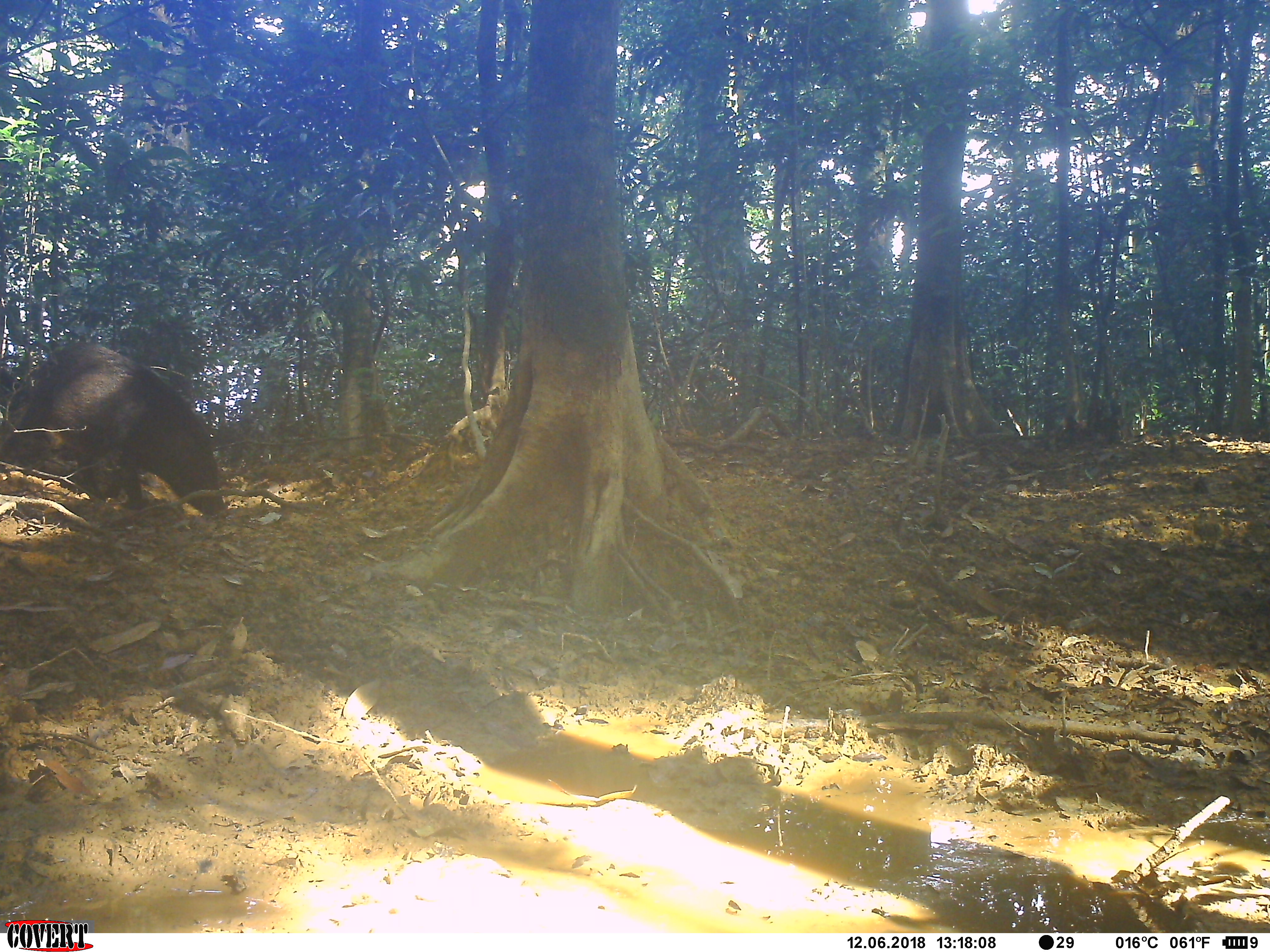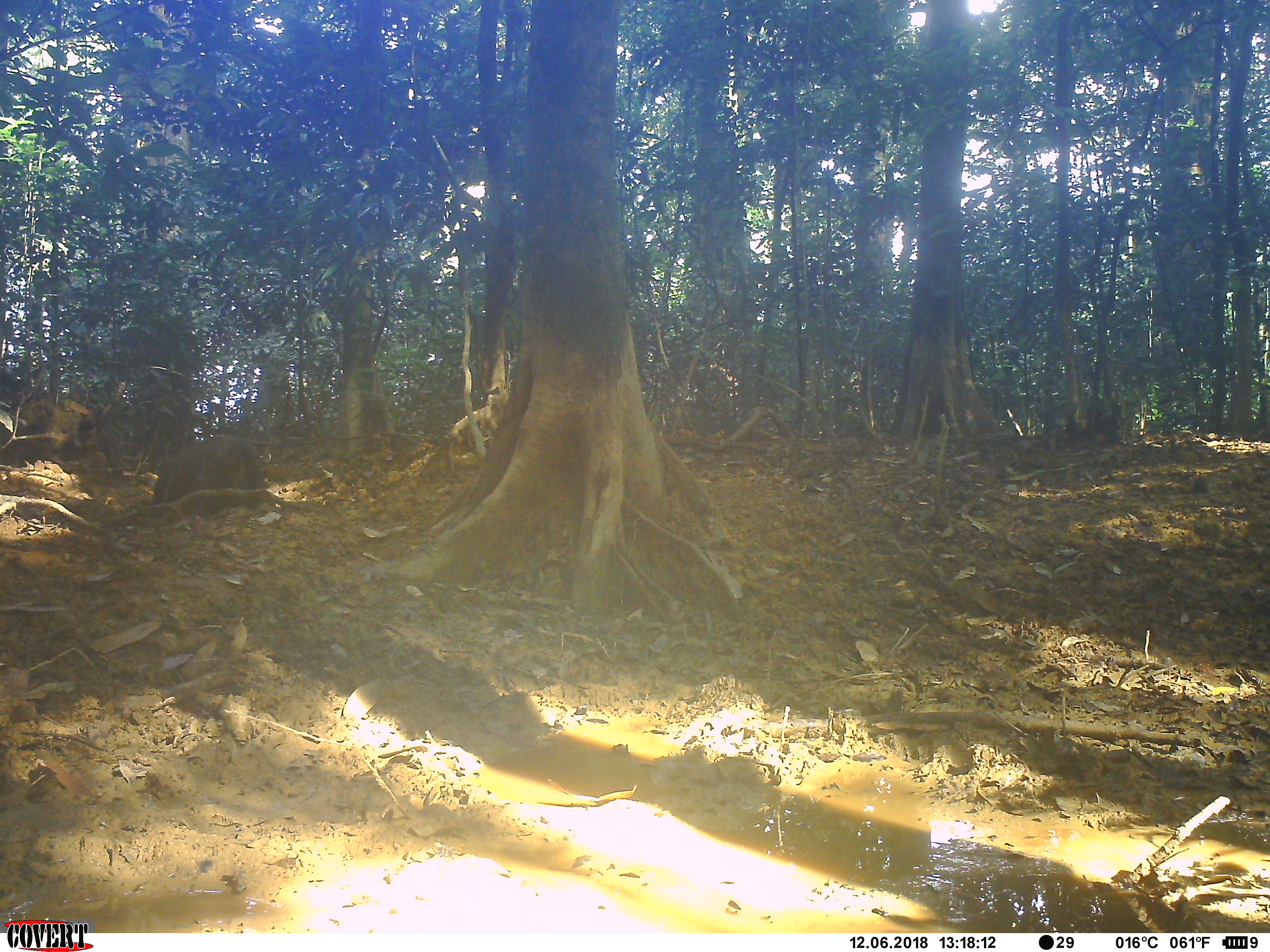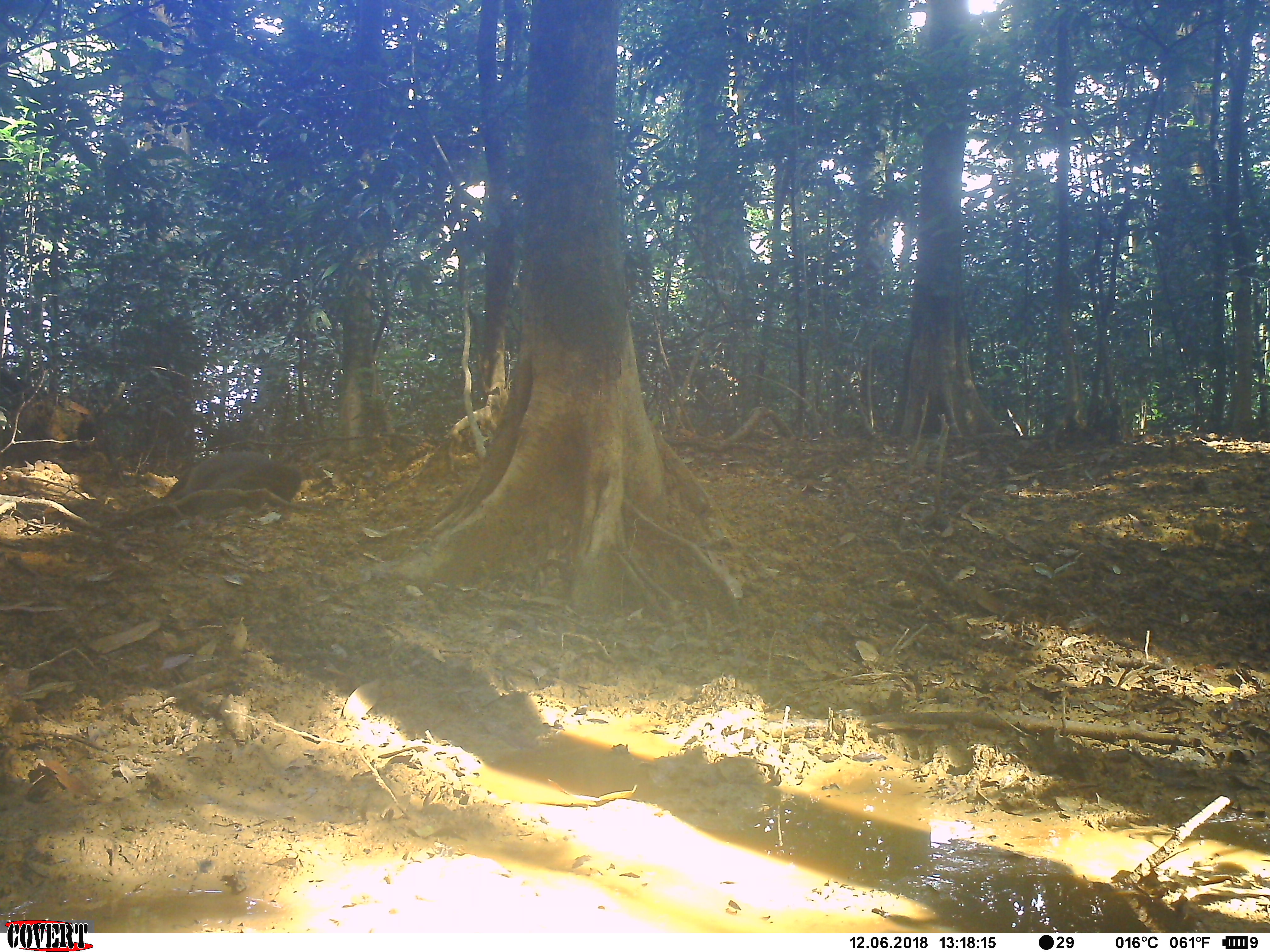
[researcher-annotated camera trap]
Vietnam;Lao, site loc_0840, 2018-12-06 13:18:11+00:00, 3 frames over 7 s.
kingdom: Animalia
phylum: Chordata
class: Mammalia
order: Artiodactyla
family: Suidae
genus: Sus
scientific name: Sus scrofa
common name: eurasian wild pig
Eurasian wild pig (Sus scrofa). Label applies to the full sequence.